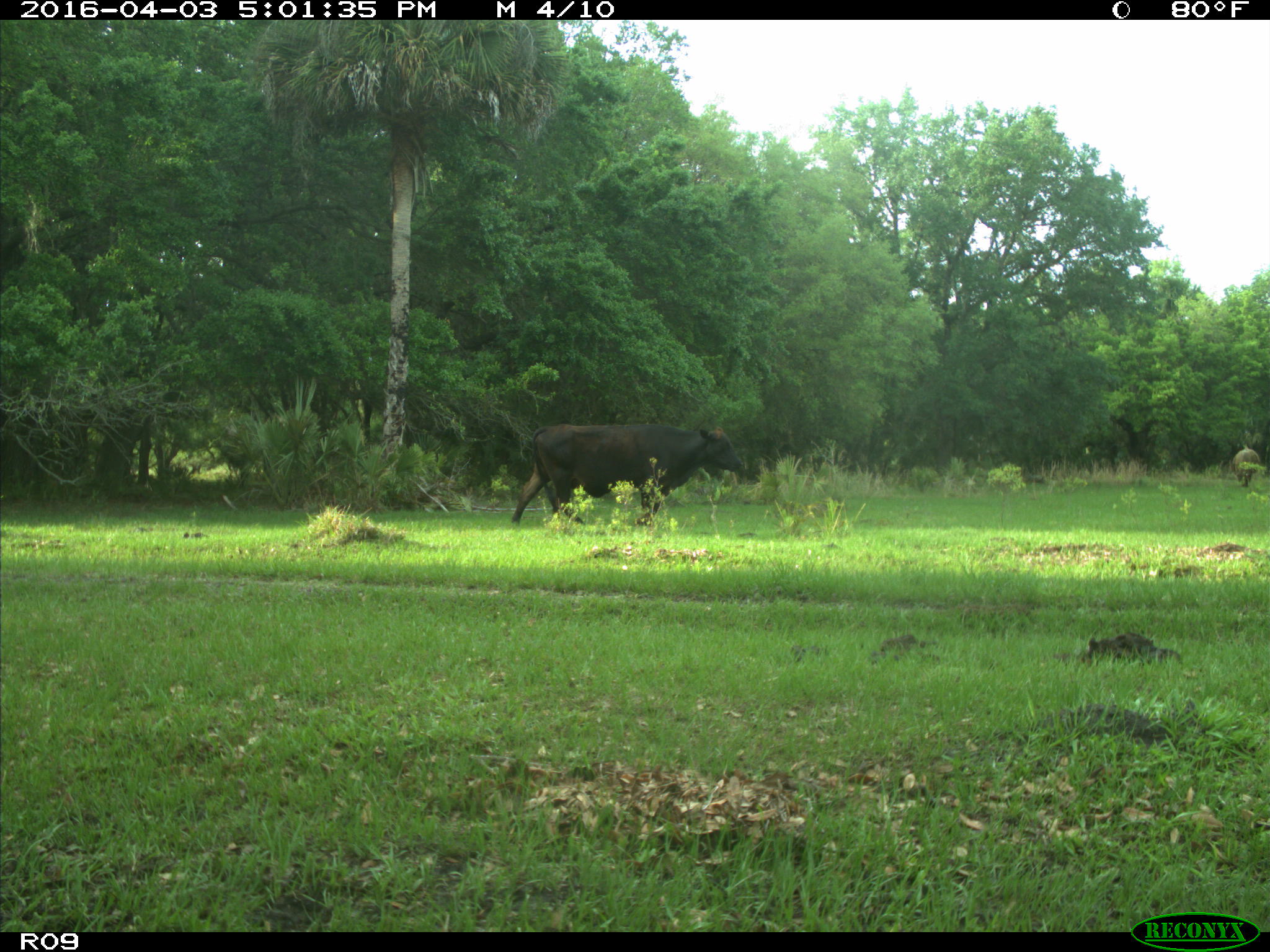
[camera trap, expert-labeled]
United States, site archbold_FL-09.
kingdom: Animalia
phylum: Chordata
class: Mammalia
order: Artiodactyla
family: Bovidae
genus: Bos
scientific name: Bos taurus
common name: domestic cow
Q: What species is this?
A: Bos taurus (domestic cow).